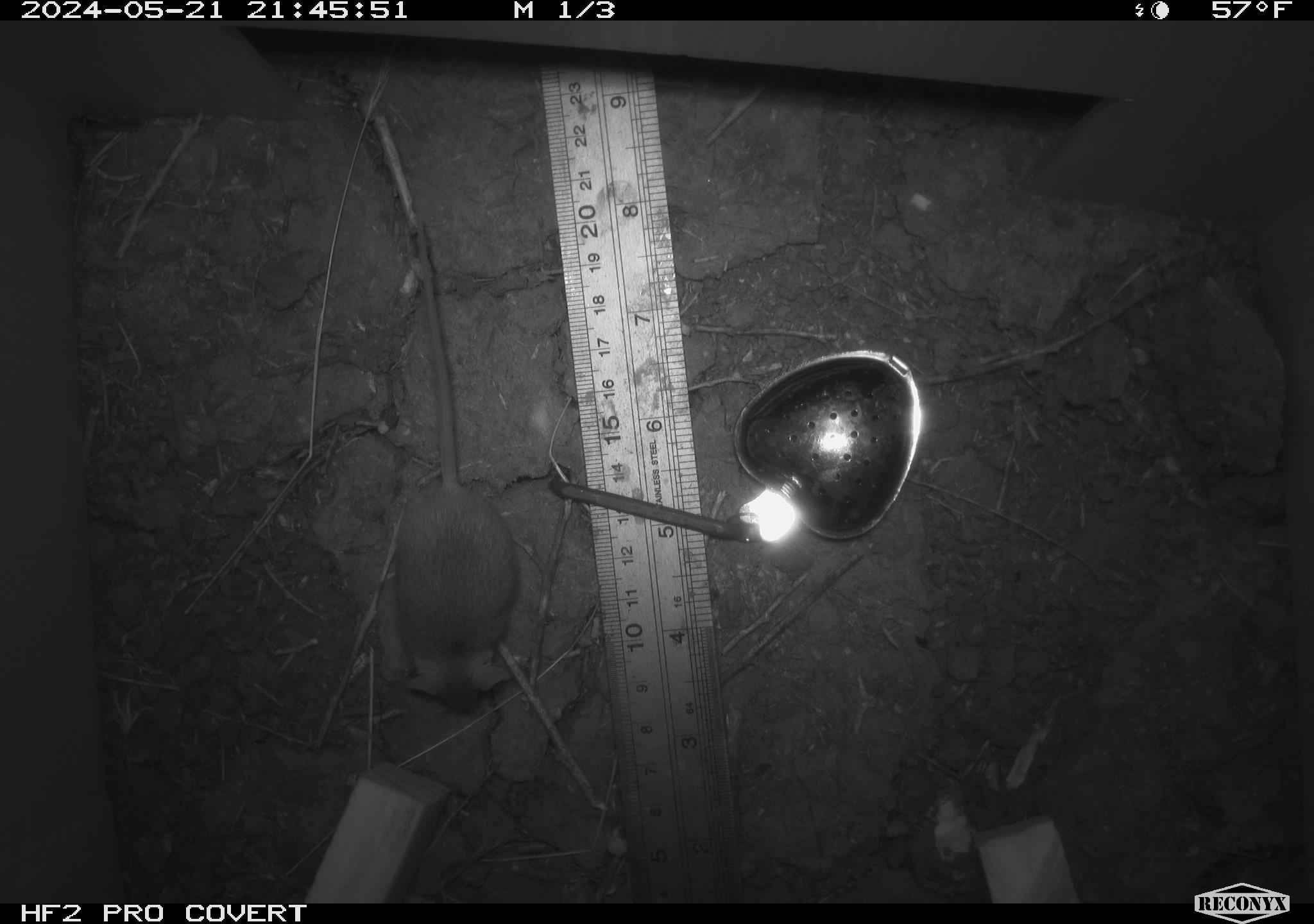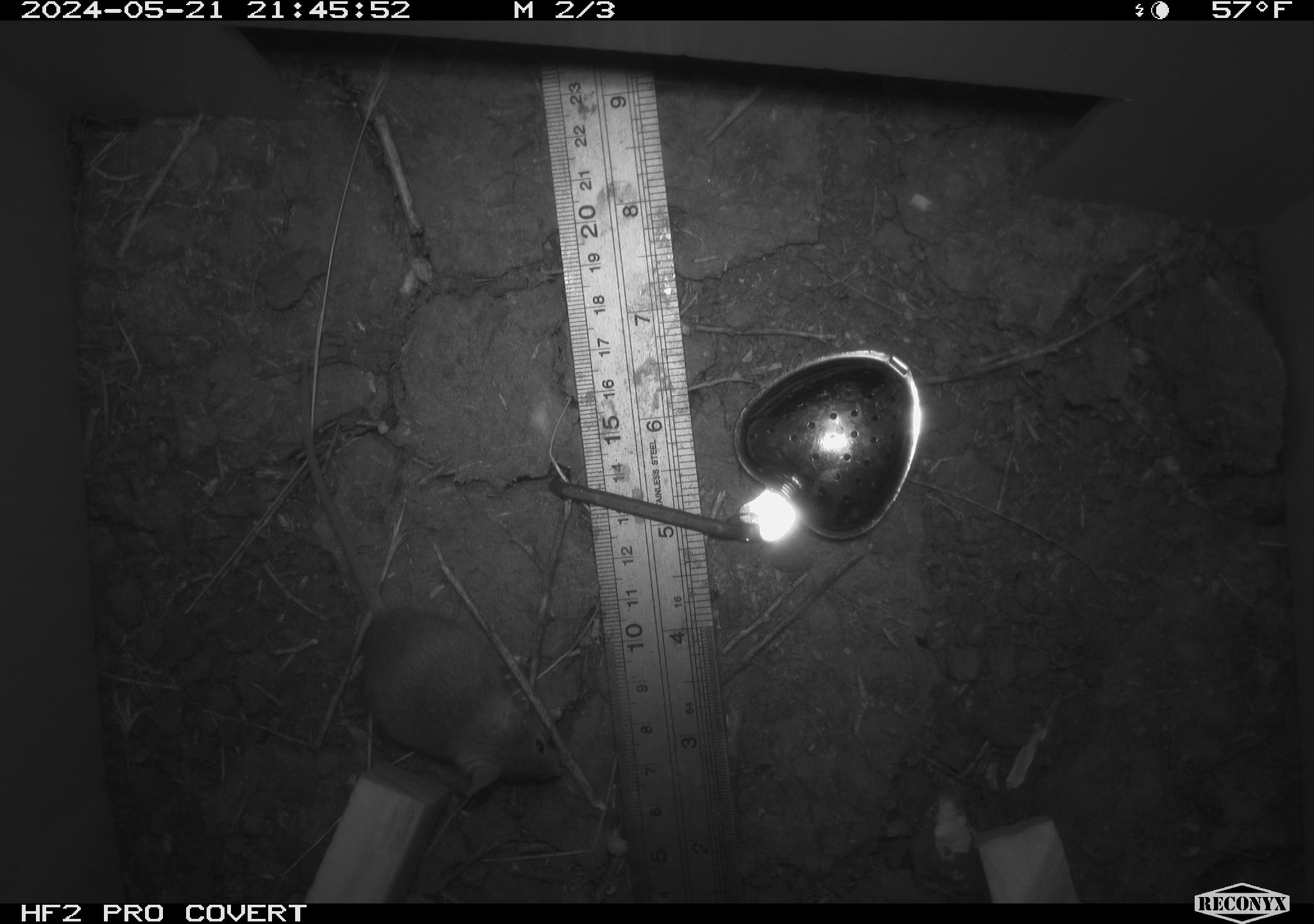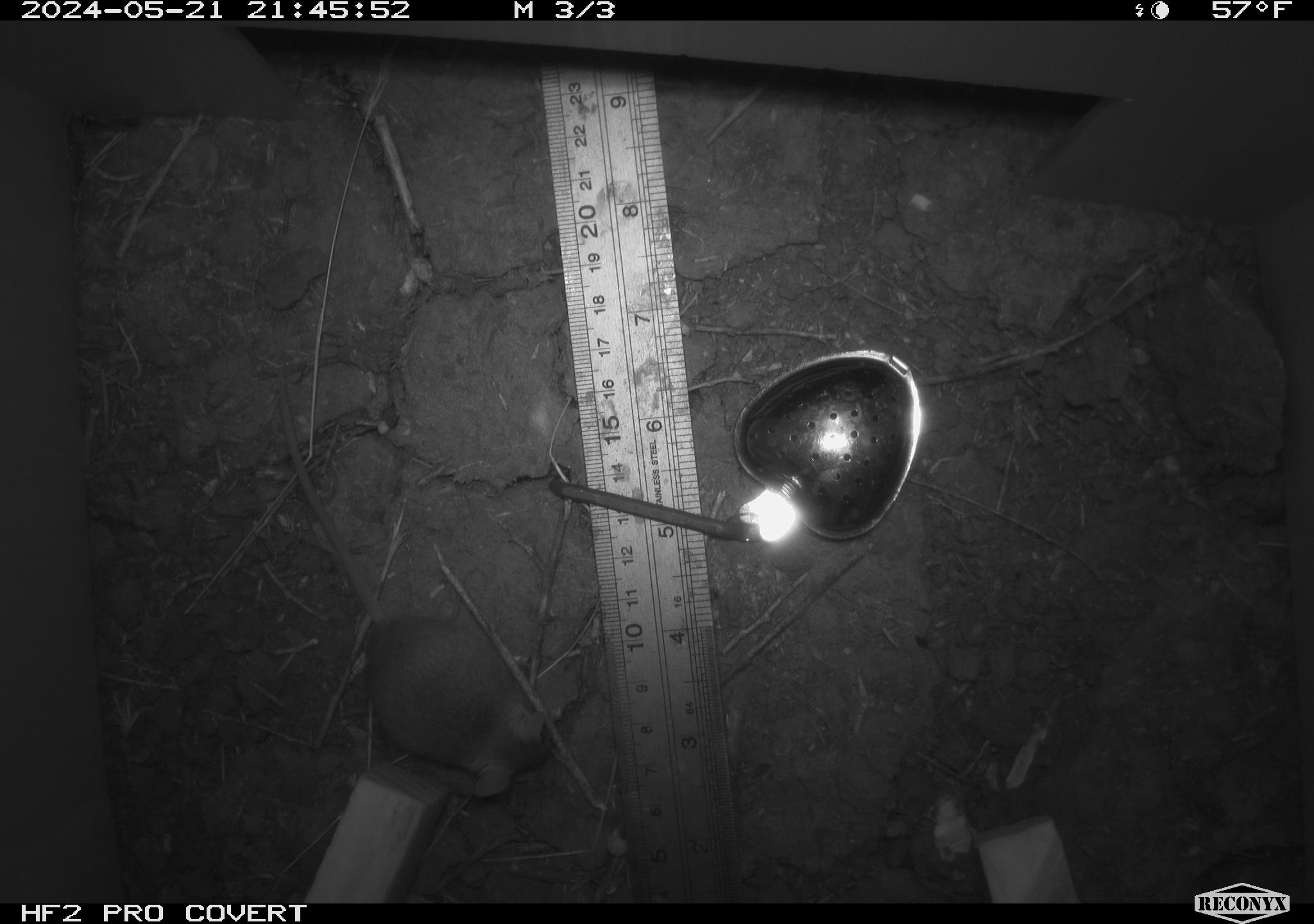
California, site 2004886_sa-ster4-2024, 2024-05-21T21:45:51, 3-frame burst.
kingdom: Animalia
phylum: Chordata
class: Mammalia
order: Rodentia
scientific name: Rodentia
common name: mouse species